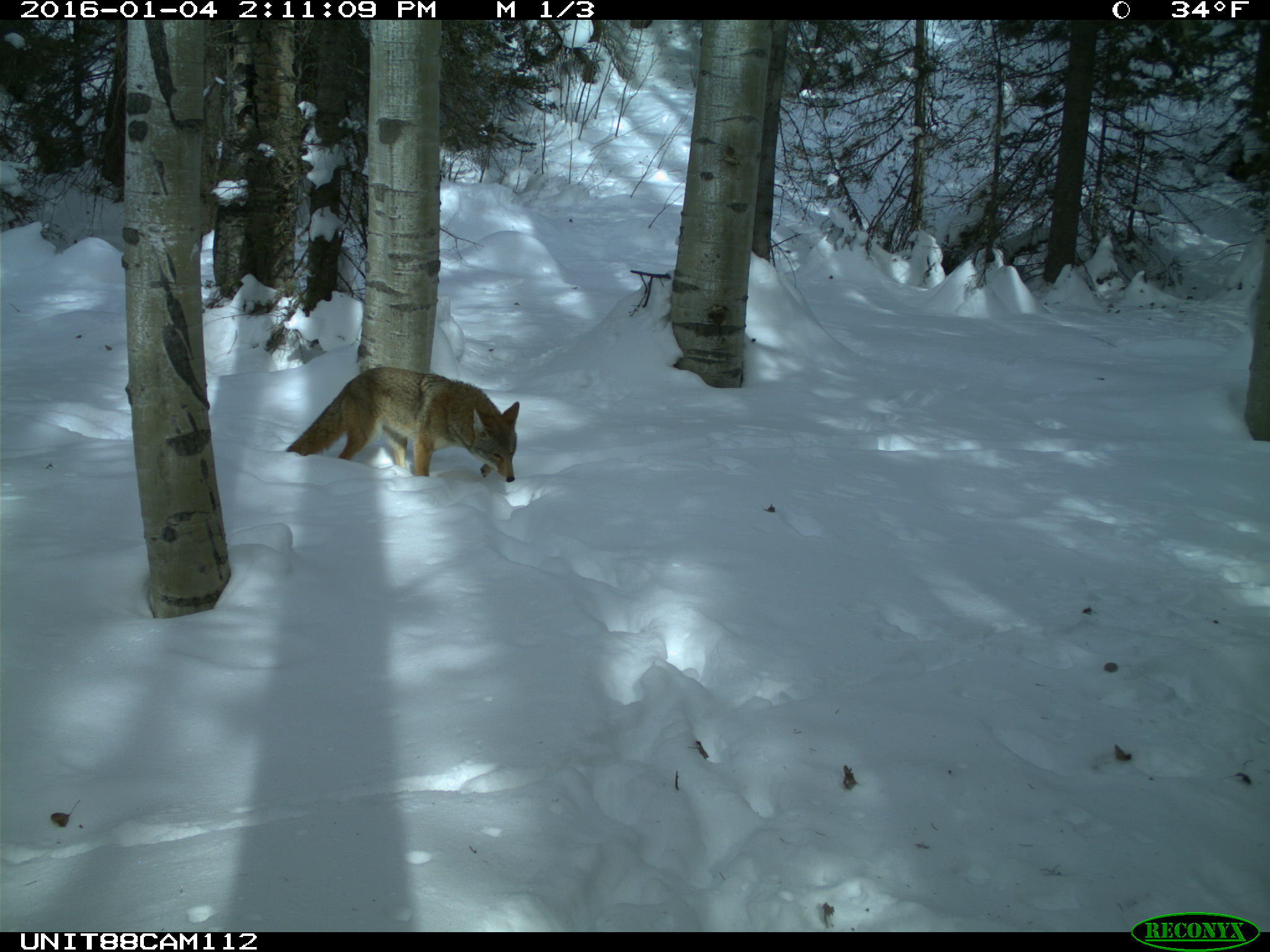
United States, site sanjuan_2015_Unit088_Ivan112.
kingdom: Animalia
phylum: Chordata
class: Mammalia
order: Carnivora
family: Canidae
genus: Canis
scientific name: Canis latrans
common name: coyote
Canis latrans (coyote).